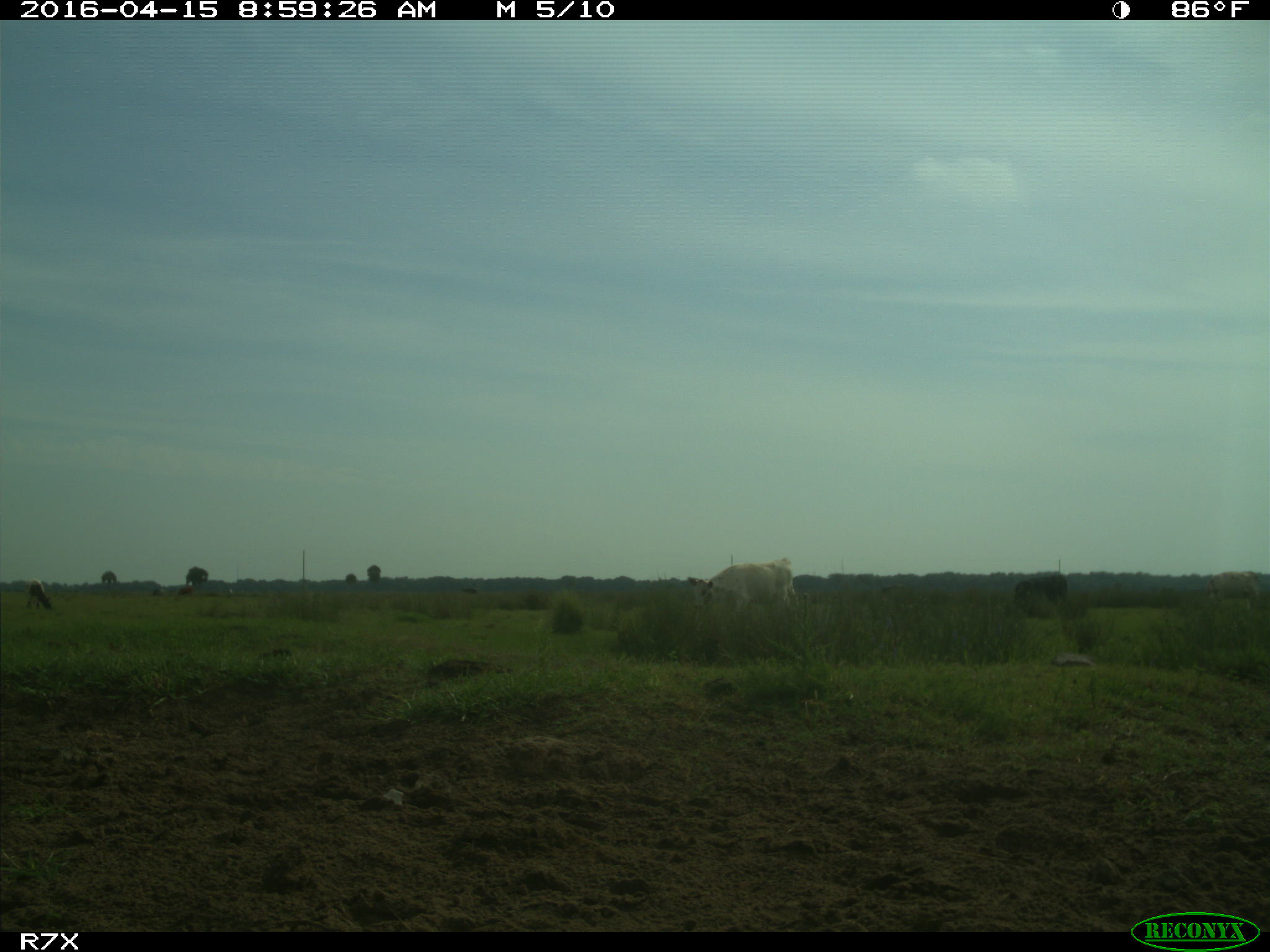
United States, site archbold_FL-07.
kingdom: Animalia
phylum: Chordata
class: Mammalia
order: Artiodactyla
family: Bovidae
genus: Bos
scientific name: Bos taurus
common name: domestic cow